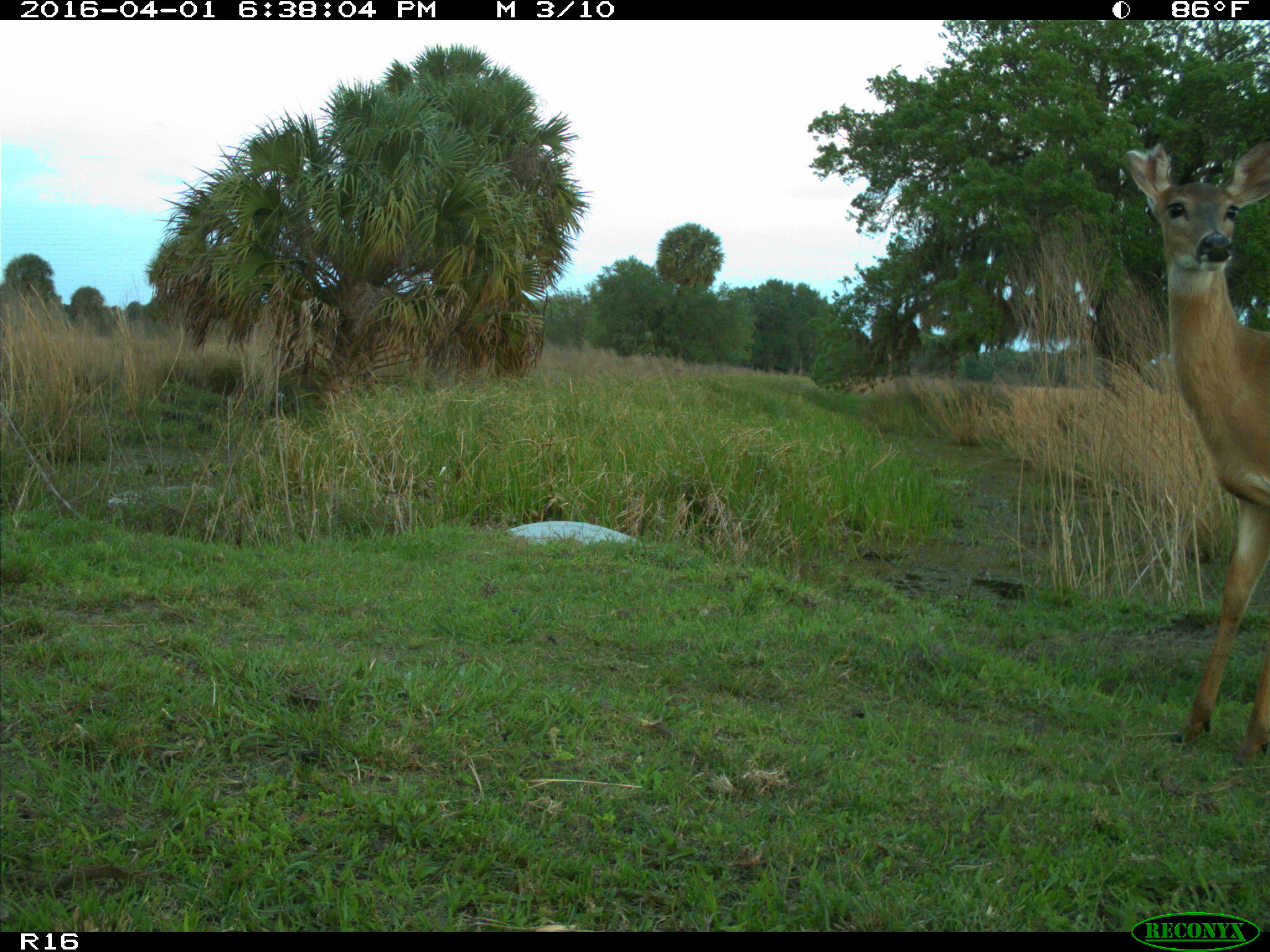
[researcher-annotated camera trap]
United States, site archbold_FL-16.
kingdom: Animalia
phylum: Chordata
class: Mammalia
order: Artiodactyla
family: Cervidae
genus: Odocoileus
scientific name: Odocoileus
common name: deer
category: unidentified deer